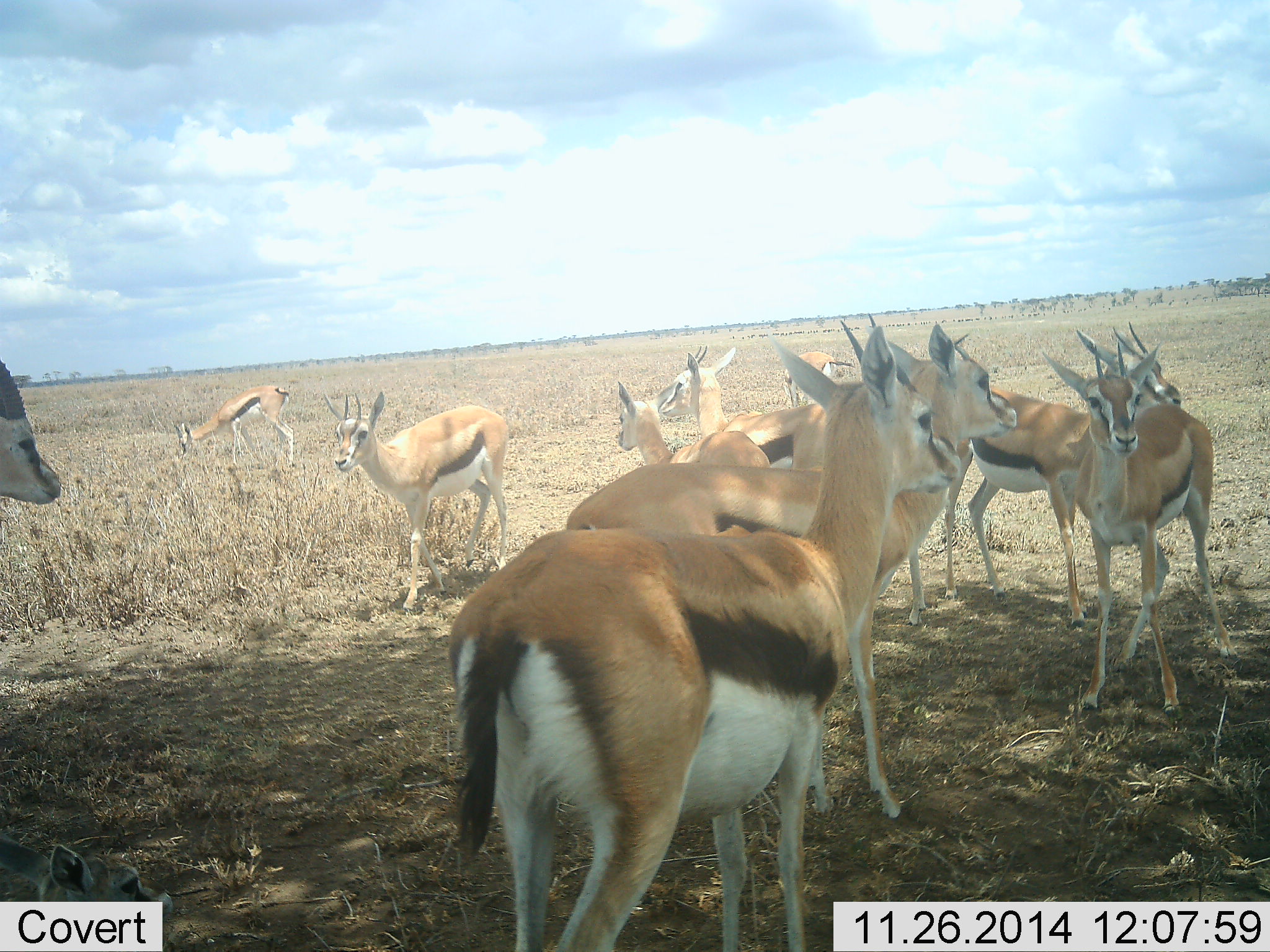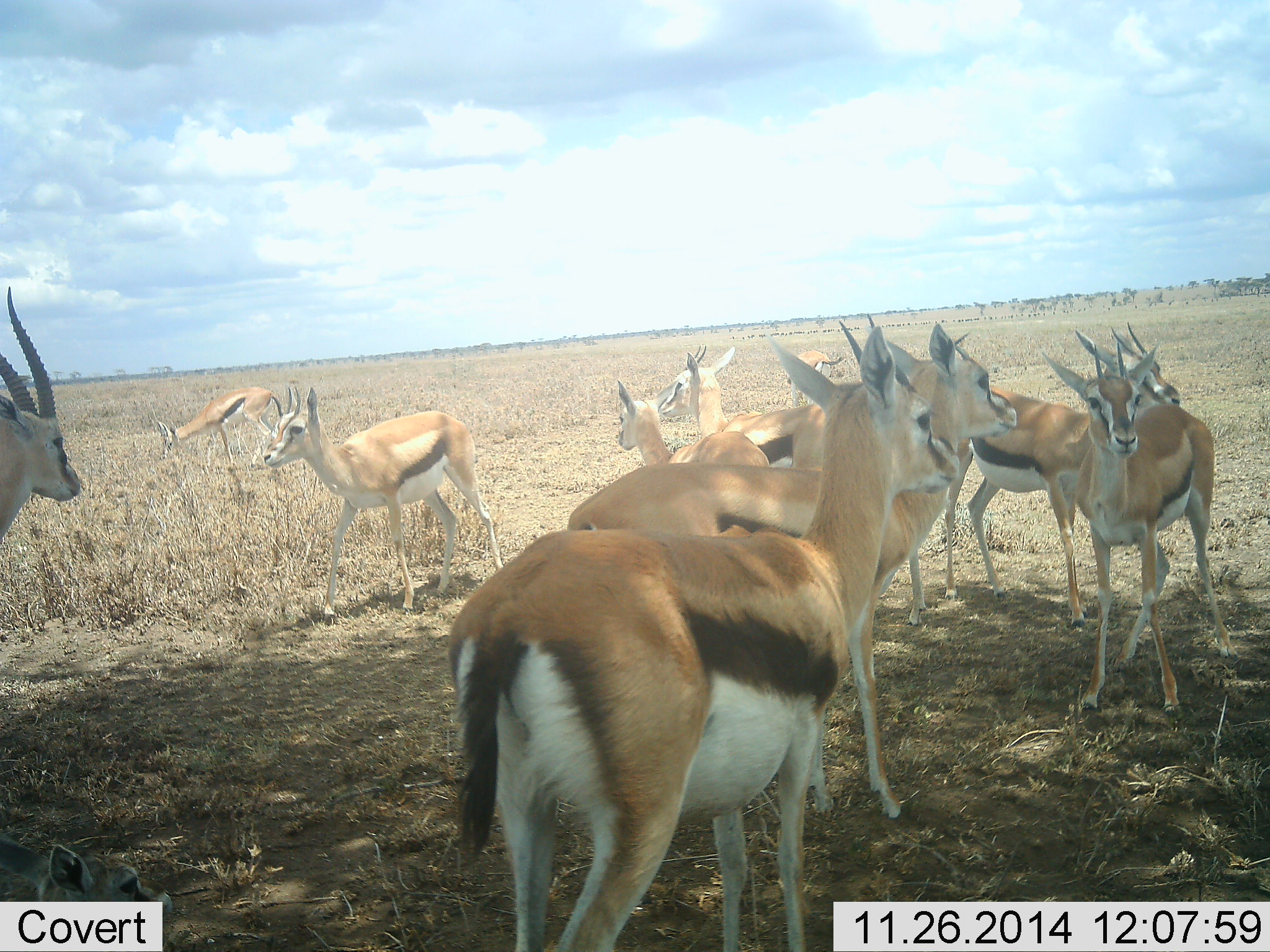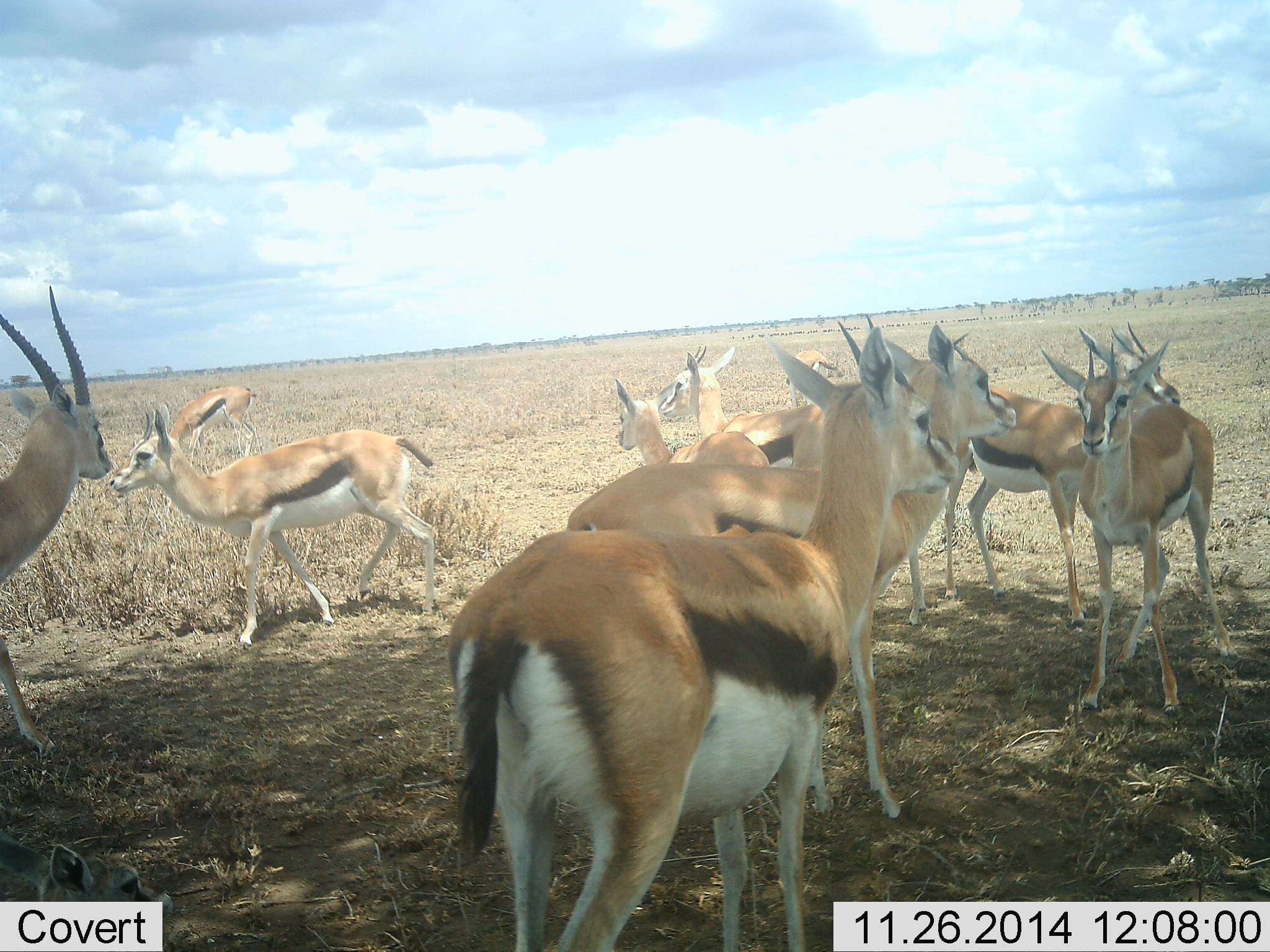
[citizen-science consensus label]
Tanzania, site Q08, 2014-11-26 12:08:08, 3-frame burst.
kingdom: Animalia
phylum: Chordata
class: Mammalia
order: Artiodactyla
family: Bovidae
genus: Eudorcas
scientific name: Eudorcas thomsonii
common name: thomson's gazelle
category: gazellethomsons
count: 11-50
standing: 90%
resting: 10%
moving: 40%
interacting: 20%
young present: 0%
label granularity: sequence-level